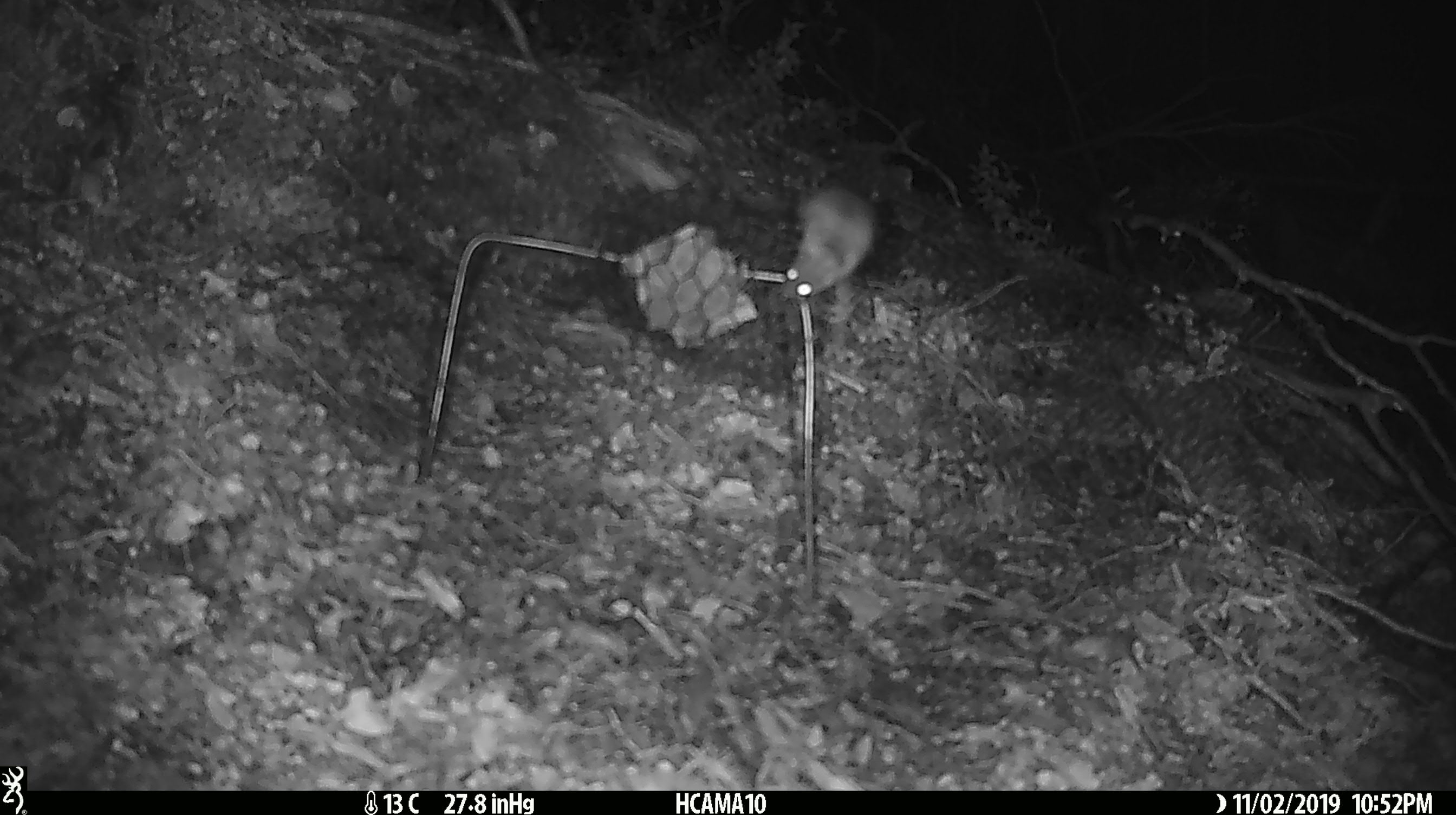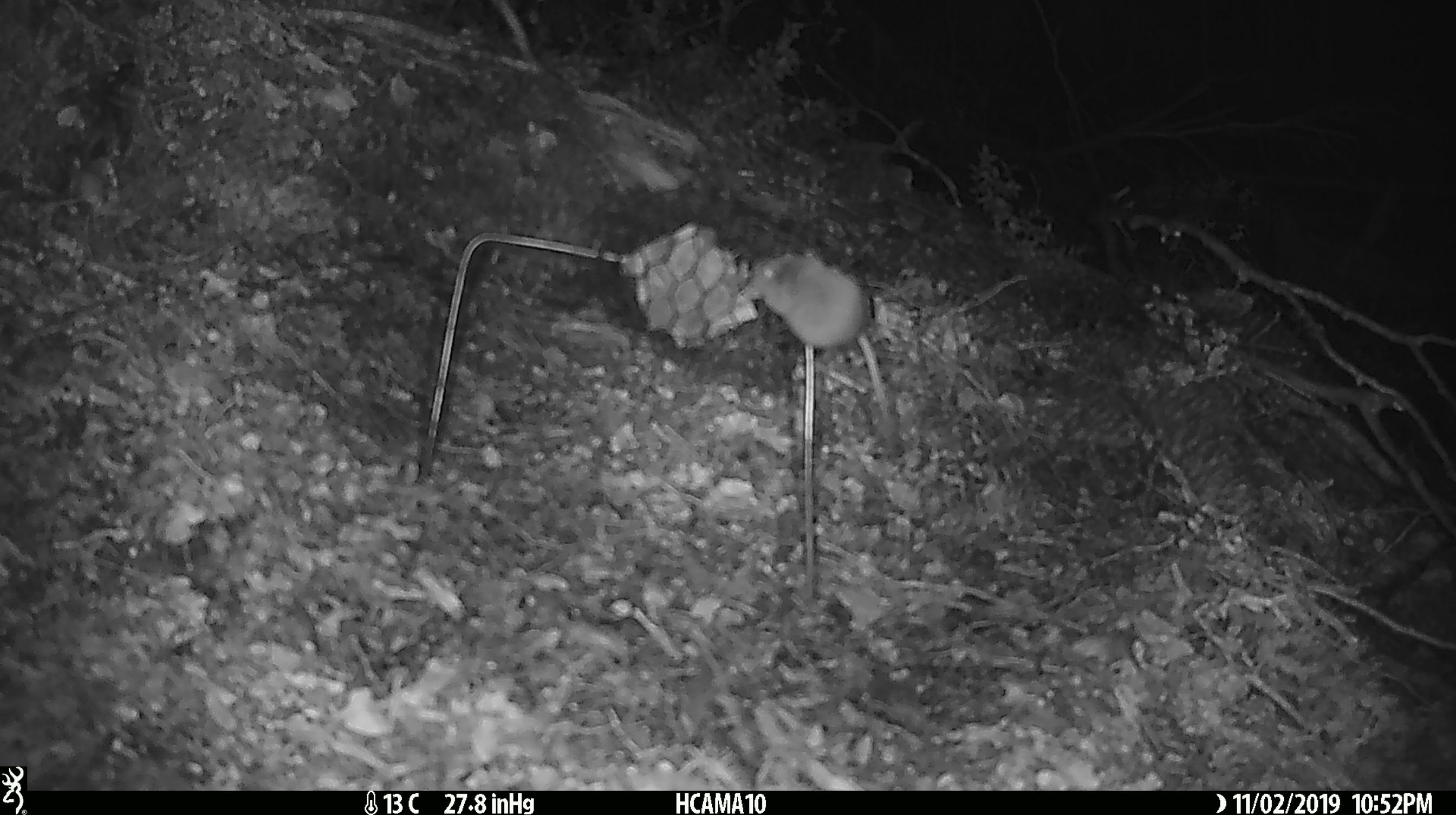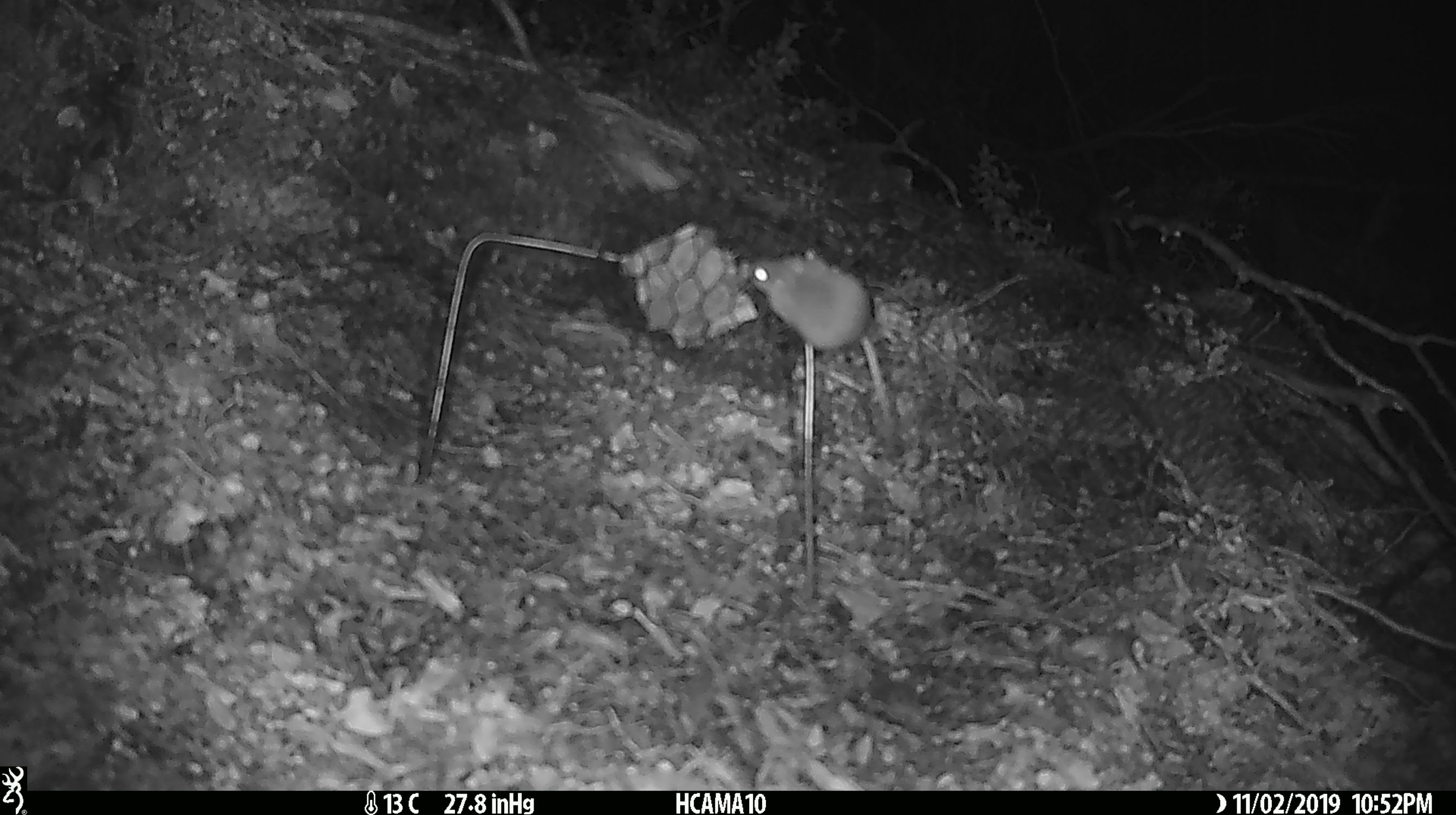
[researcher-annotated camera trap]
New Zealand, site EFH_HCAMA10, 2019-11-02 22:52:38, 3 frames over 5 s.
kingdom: Animalia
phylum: Chordata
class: Mammalia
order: Rodentia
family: Muridae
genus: Mus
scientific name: Mus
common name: mouse